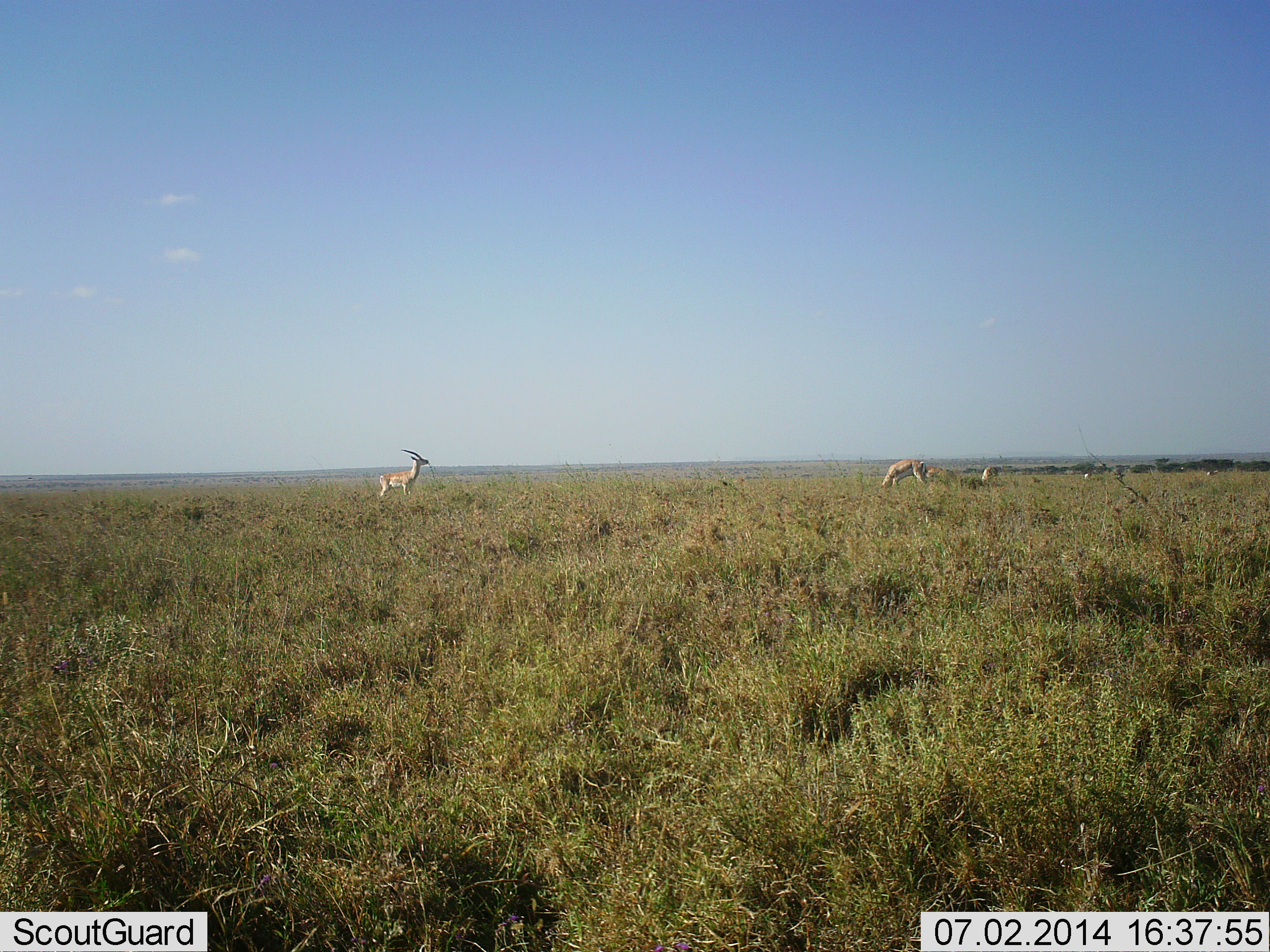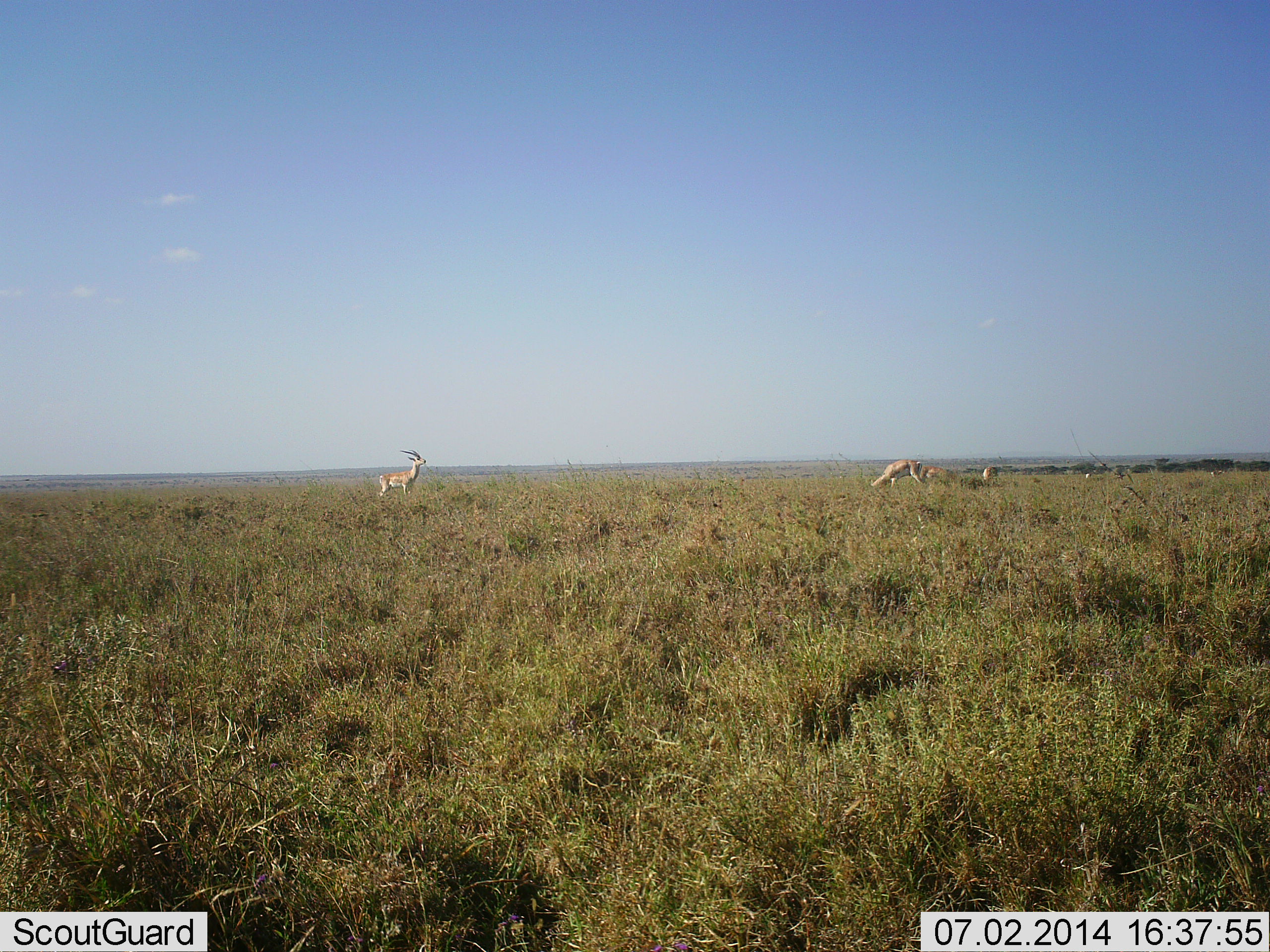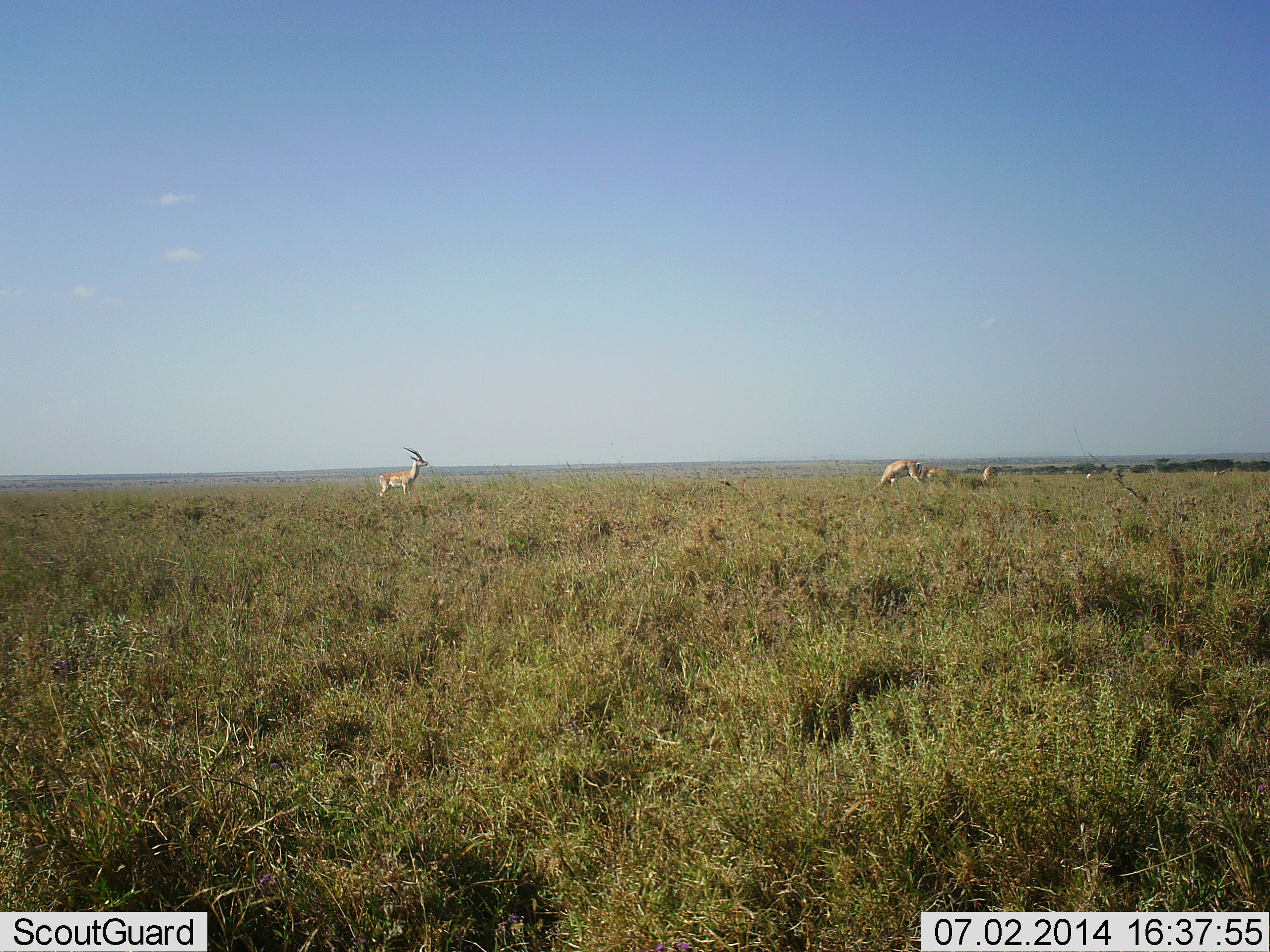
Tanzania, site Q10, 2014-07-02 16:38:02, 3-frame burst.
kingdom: Animalia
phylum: Chordata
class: Mammalia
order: Artiodactyla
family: Bovidae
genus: Nanger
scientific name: Nanger granti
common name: grant's gazelle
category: gazellegrants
Gazellegrants (grant's gazelle) (Nanger granti), count 4. Behavior (volunteer vote fractions): standing 82%, resting 0%, moving 9%, interacting 0%. Young present (vote fraction): 9%. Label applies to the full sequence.